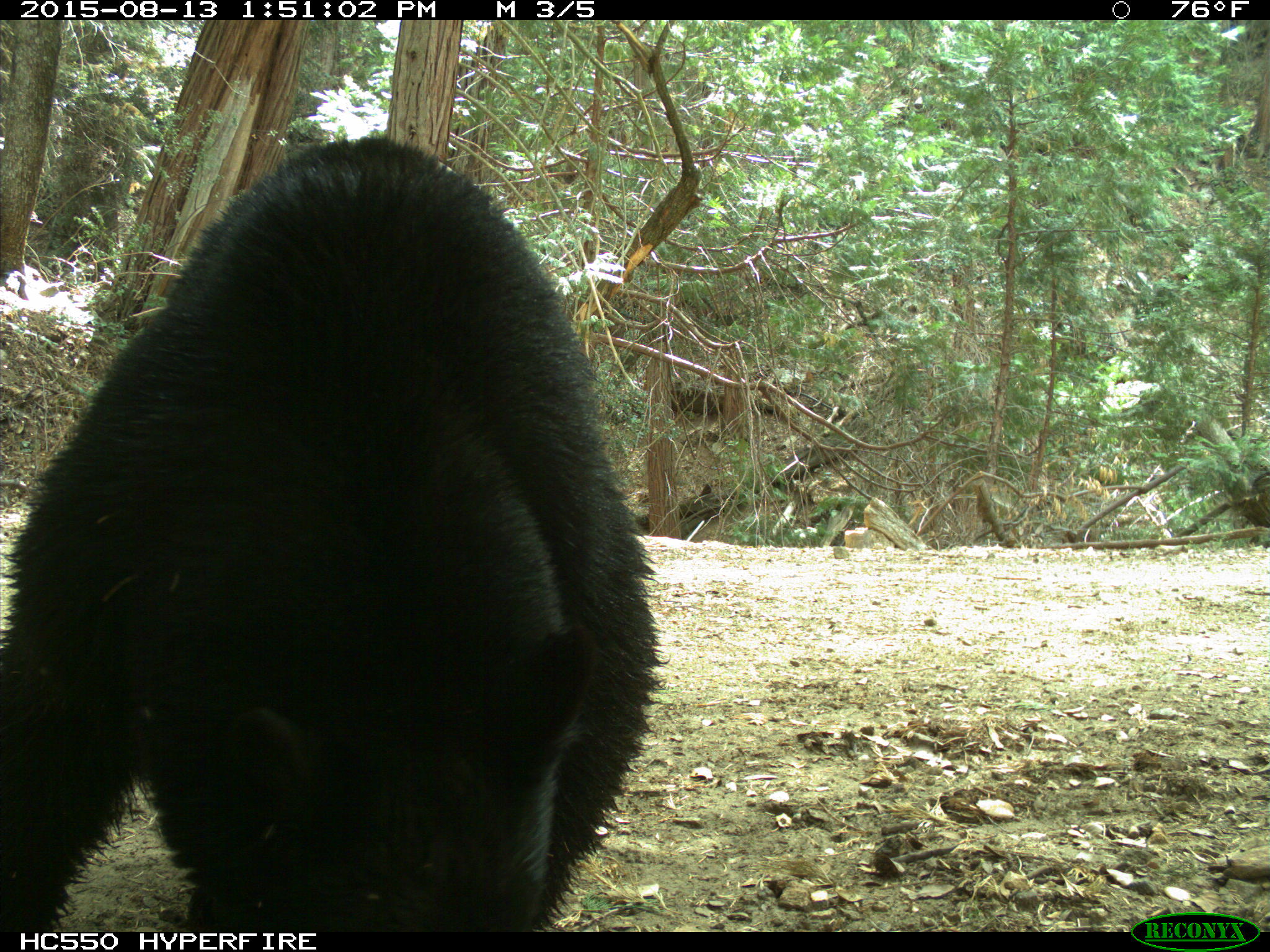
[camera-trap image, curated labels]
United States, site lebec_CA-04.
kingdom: Animalia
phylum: Chordata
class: Mammalia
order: Carnivora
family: Ursidae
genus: Ursus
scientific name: Ursus americanus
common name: american black bear